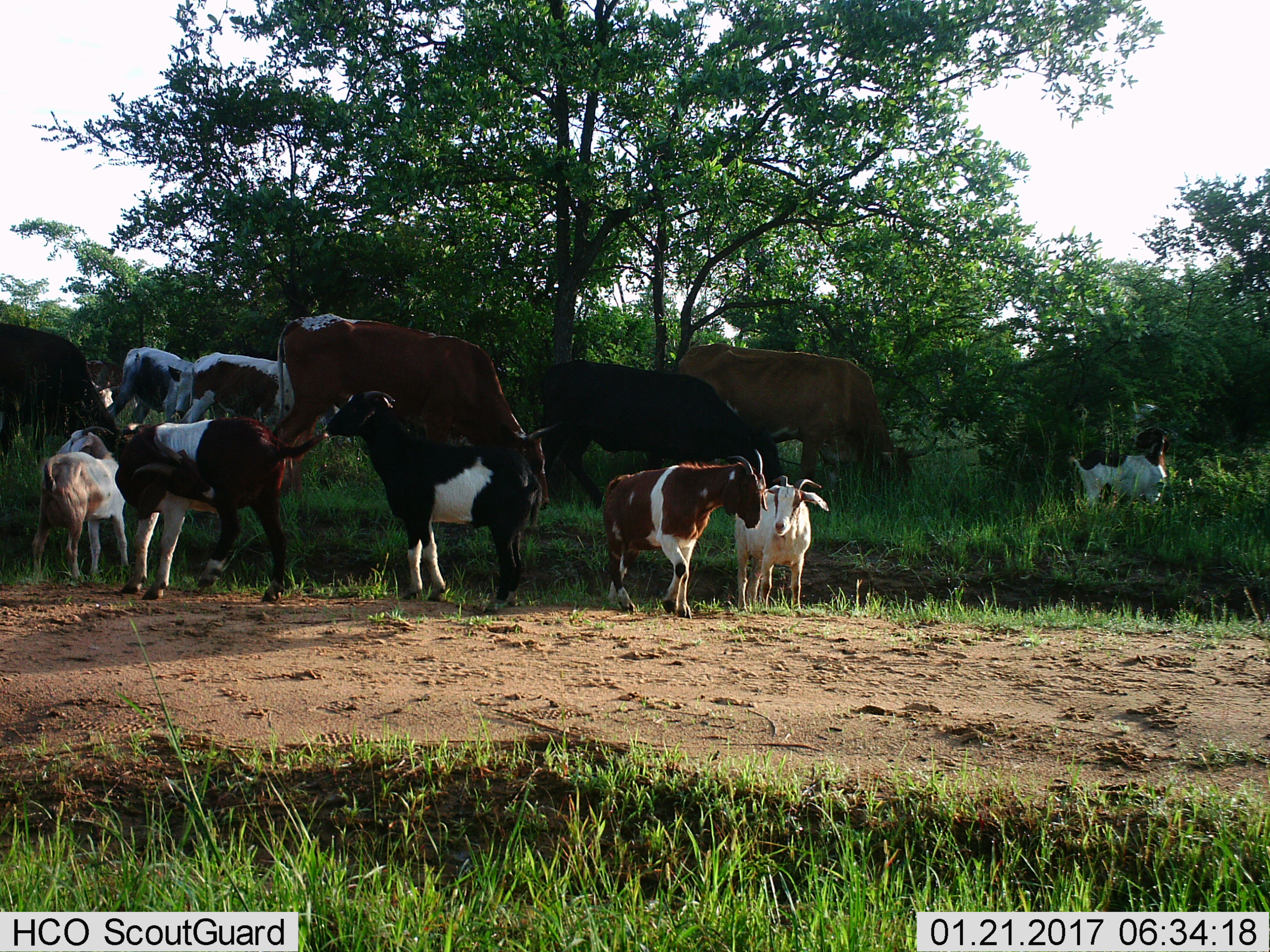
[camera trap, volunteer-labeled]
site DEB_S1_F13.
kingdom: Animalia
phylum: Chordata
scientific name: Vertebrata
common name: domestic animal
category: domesticanimal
Domesticanimal (domestic animal) (Vertebrata), count 11-50. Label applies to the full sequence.